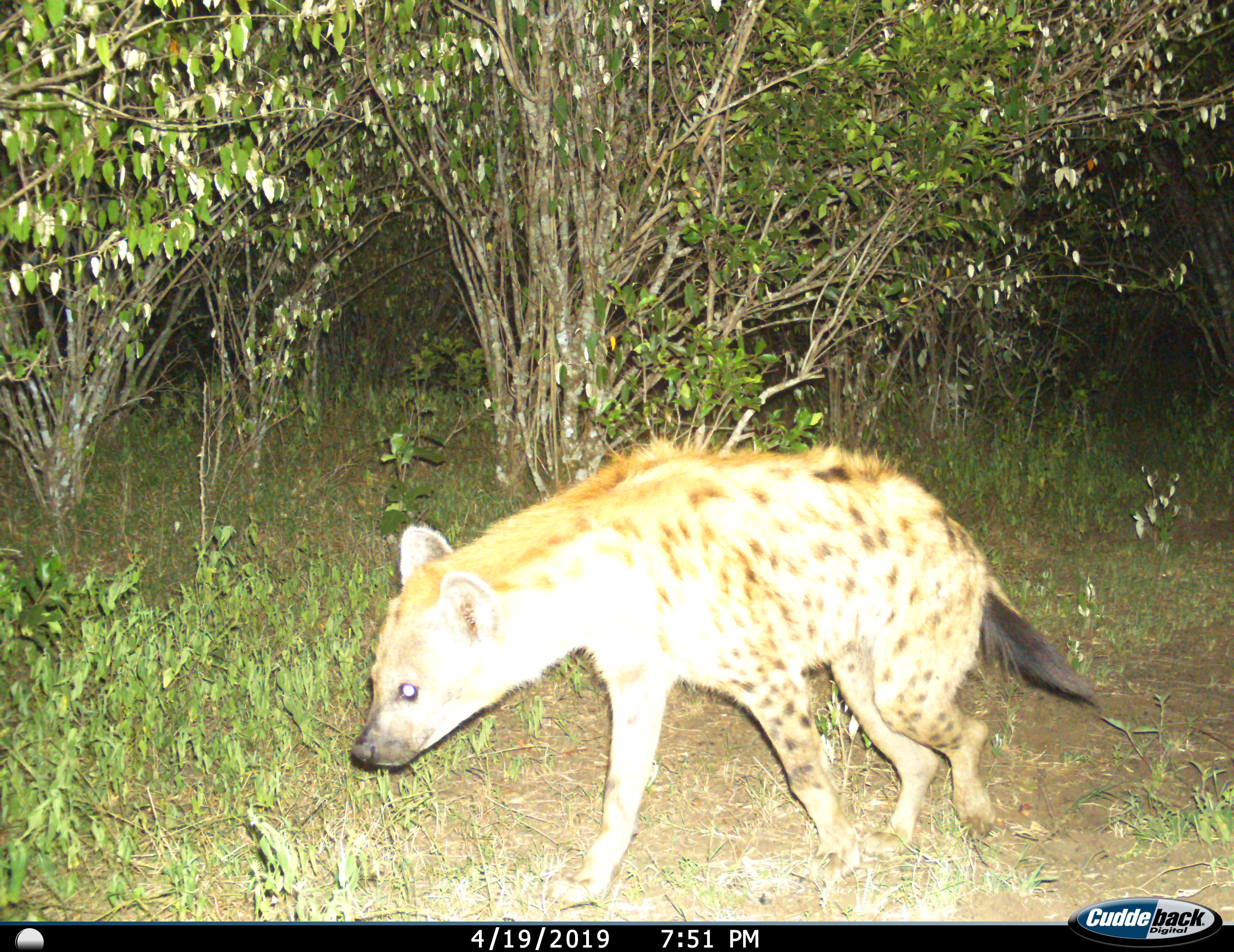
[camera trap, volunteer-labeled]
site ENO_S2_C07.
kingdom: Animalia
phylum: Chordata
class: Mammalia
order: Carnivora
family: Hyaenidae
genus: Crocuta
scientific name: Crocuta crocuta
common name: spotted hyena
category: hyenaspotted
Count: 1.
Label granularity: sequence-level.